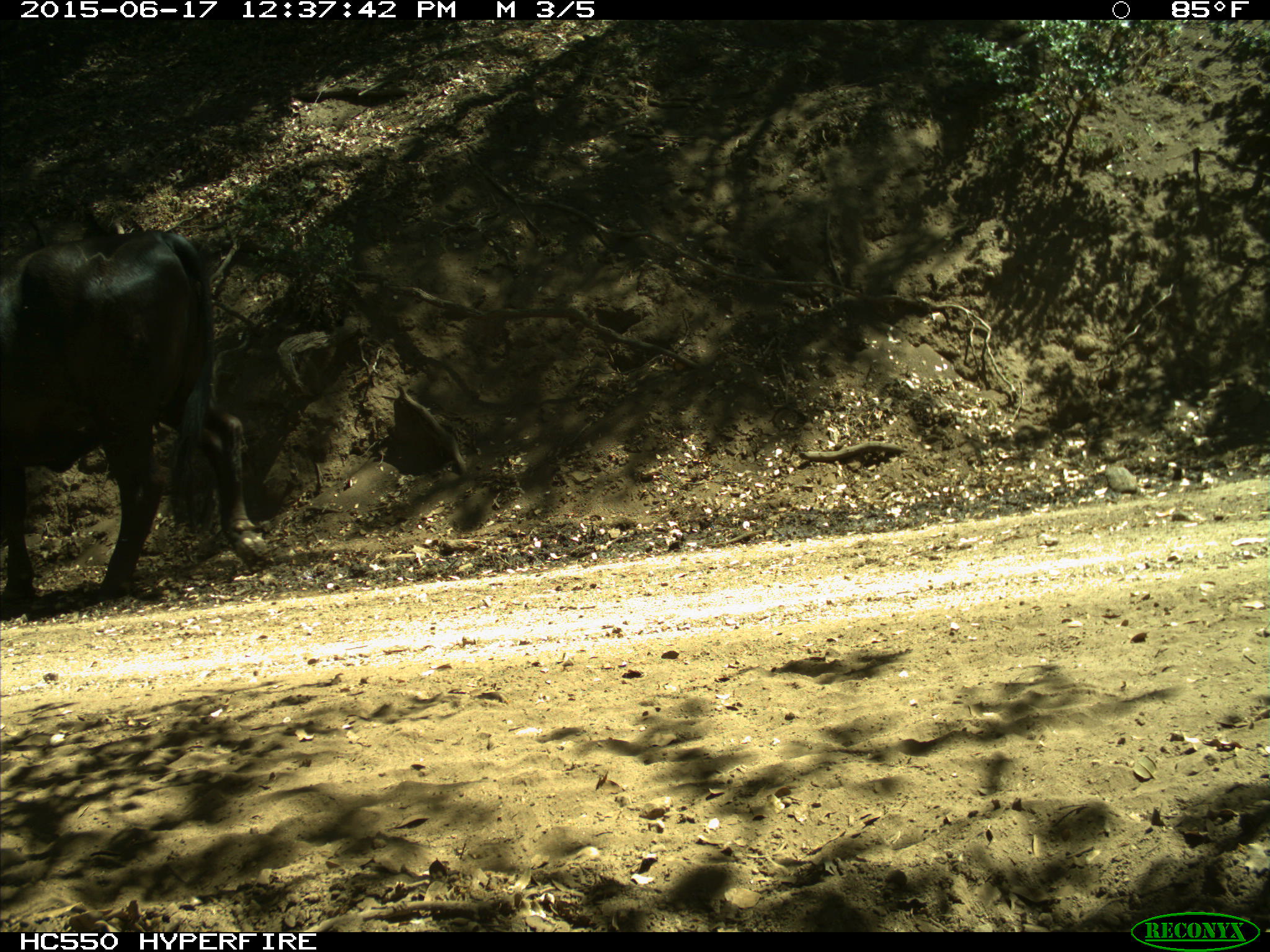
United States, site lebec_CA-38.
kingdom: Animalia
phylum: Chordata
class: Mammalia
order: Artiodactyla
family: Bovidae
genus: Bos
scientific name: Bos taurus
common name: domestic cow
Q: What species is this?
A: Bos taurus (domestic cow).